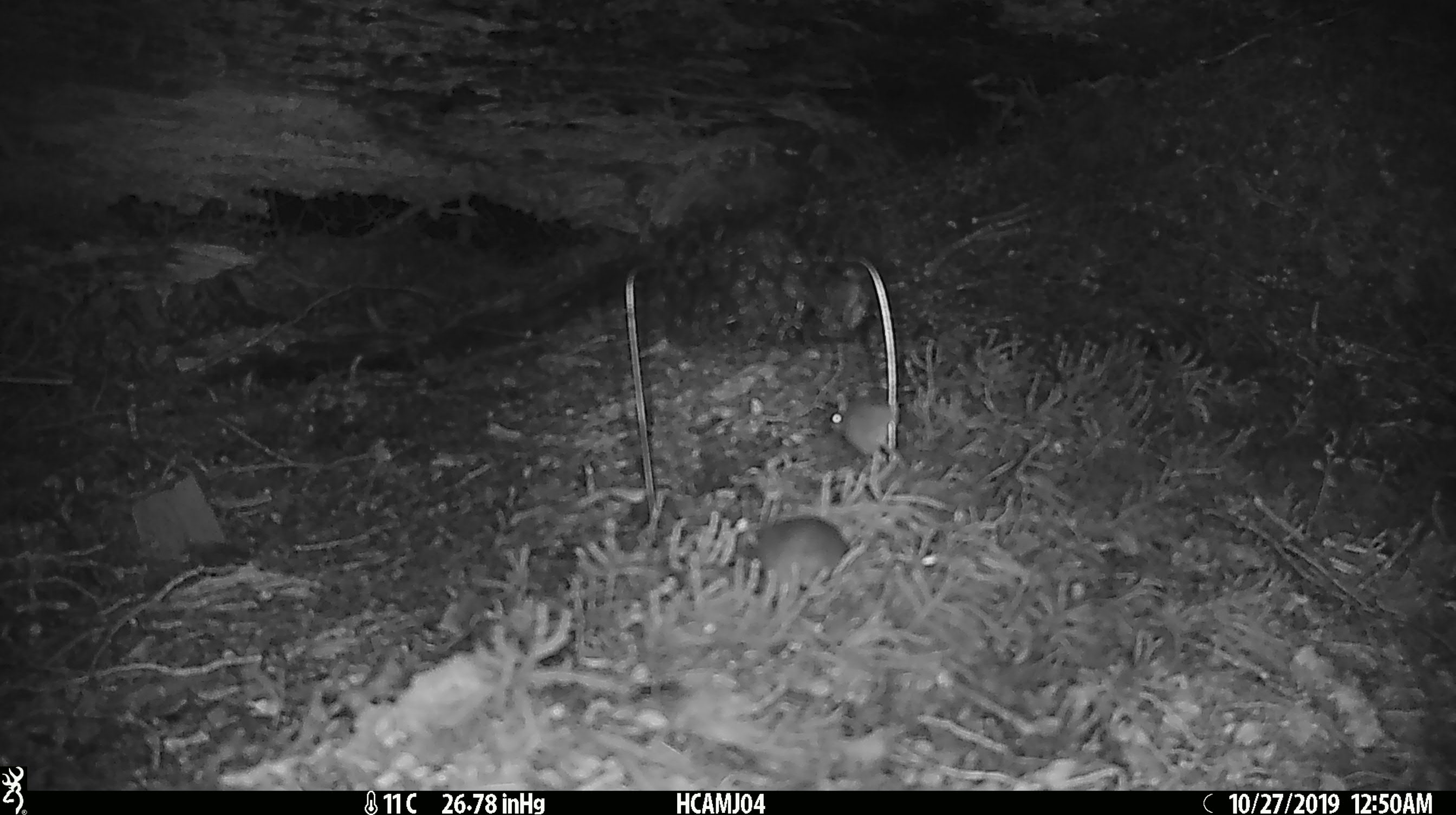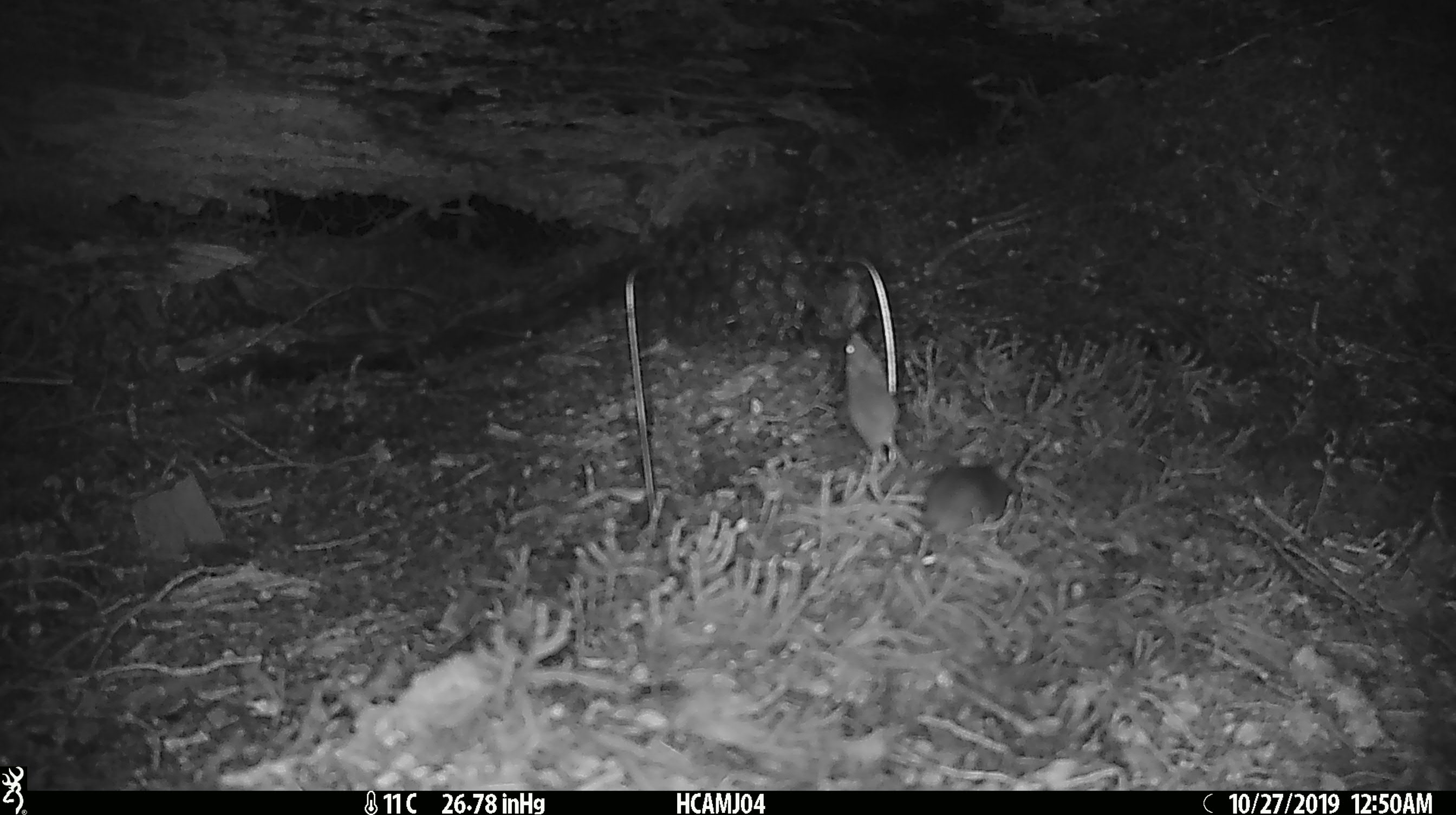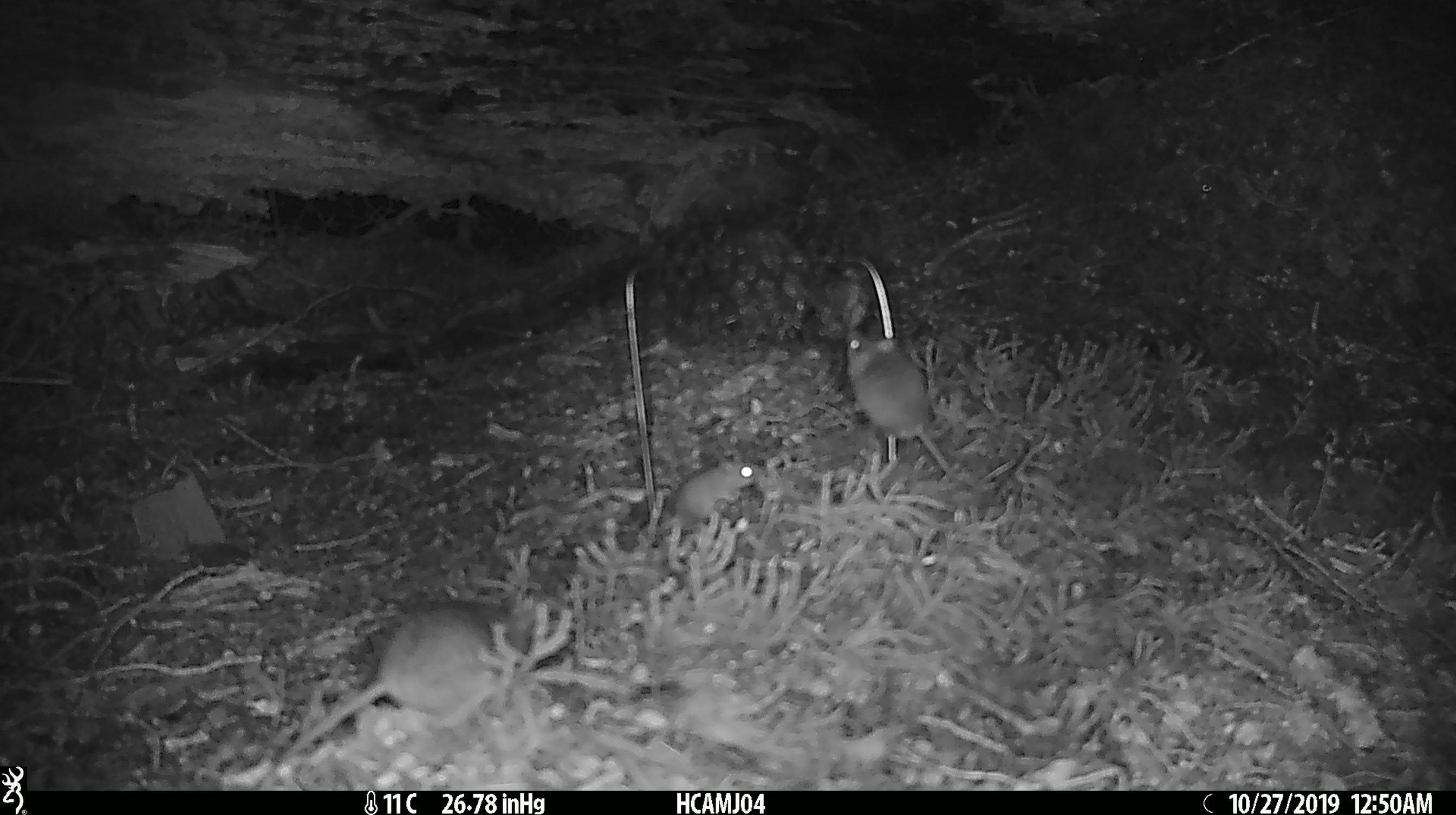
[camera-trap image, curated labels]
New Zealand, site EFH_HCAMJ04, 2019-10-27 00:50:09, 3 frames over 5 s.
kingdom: Animalia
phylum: Chordata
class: Mammalia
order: Rodentia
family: Muridae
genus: Mus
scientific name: Mus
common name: mouse